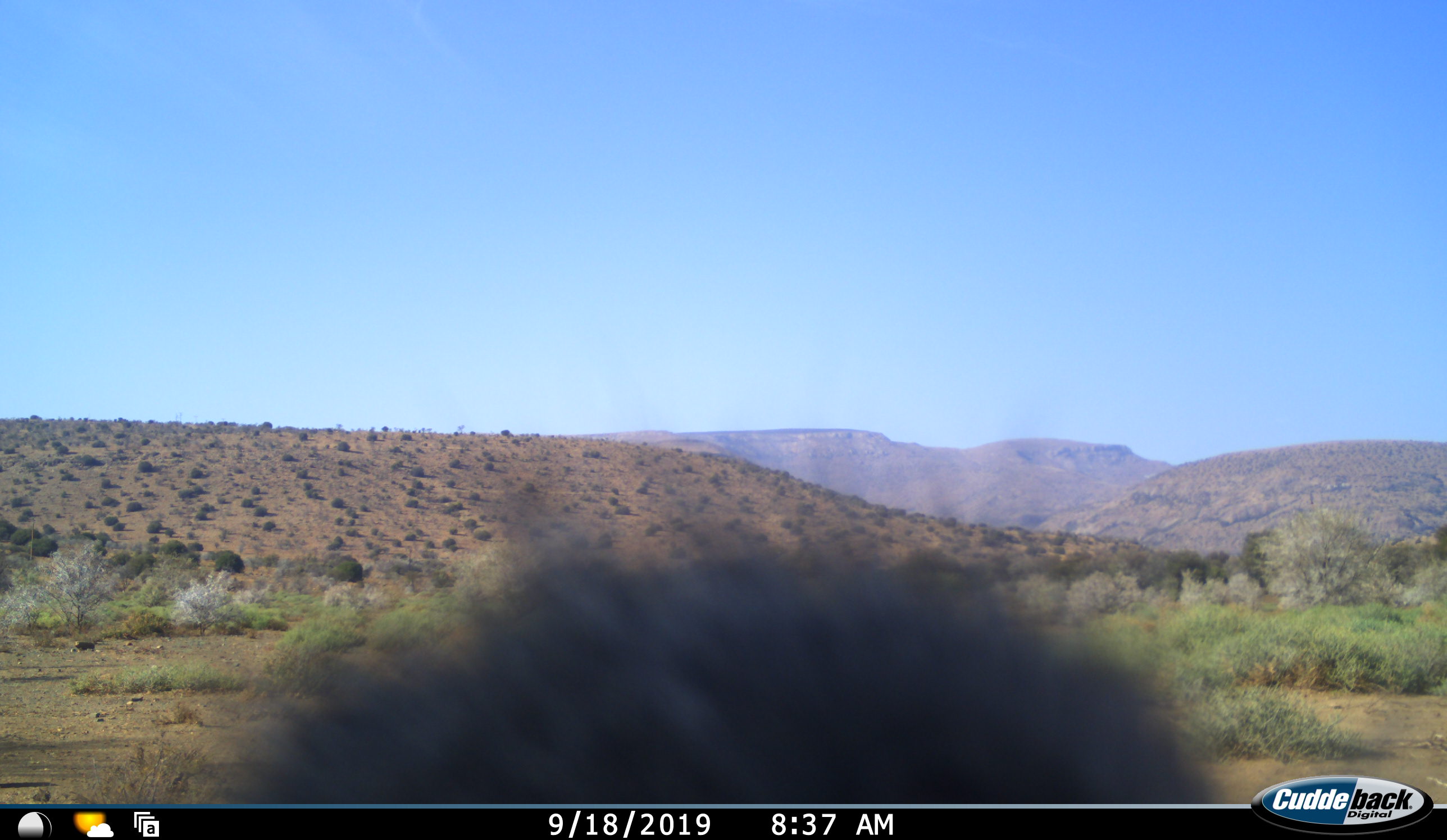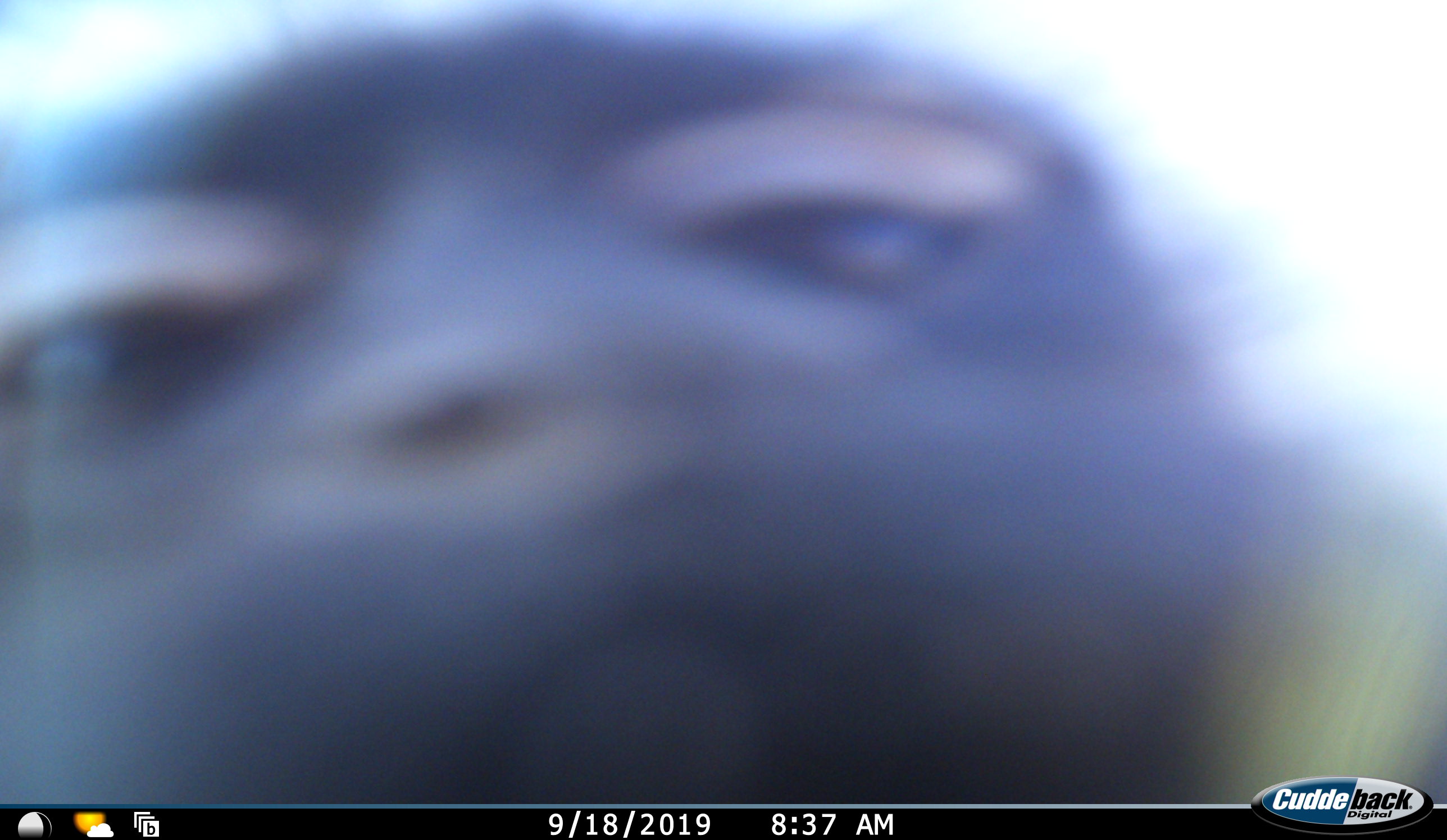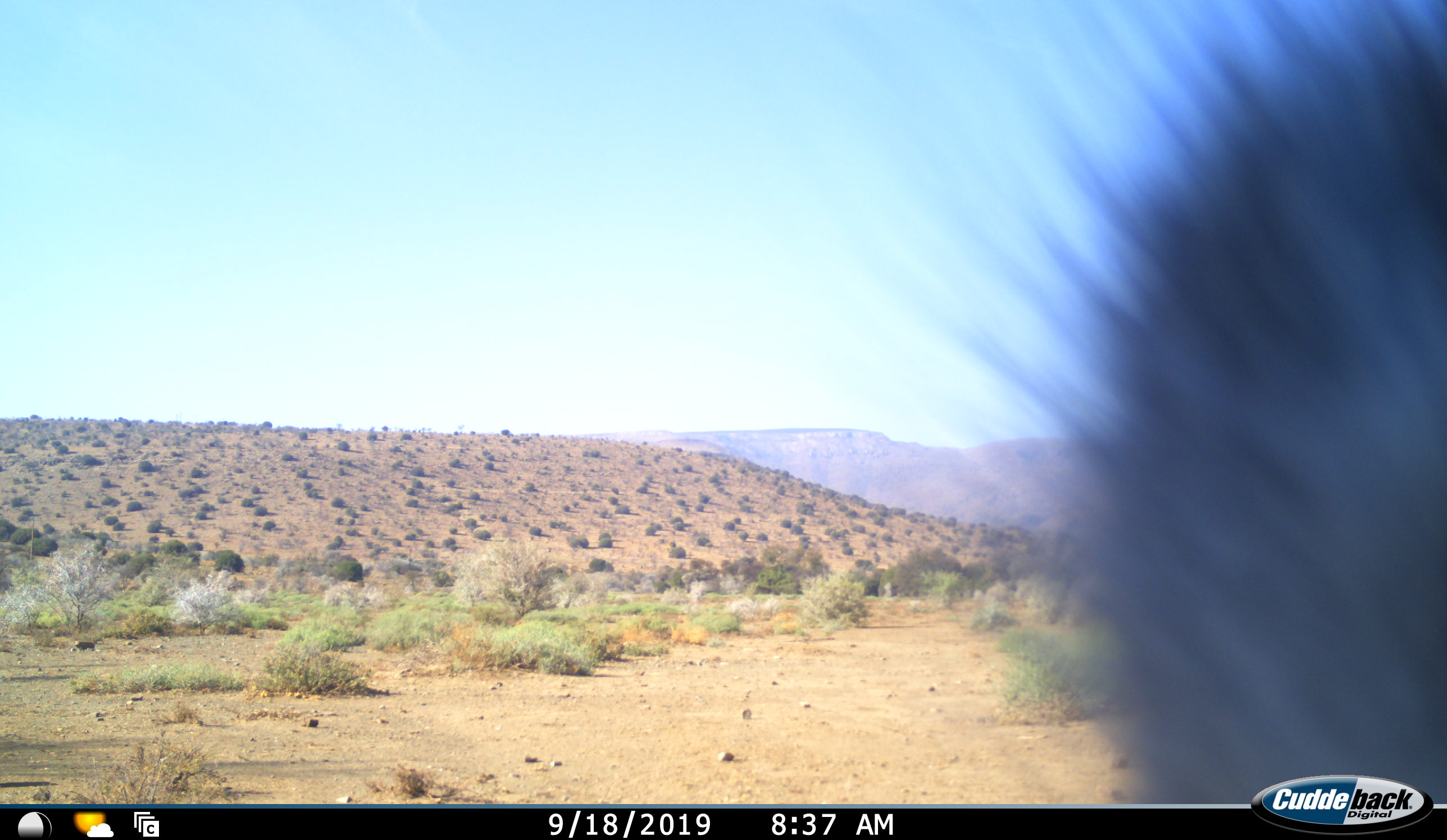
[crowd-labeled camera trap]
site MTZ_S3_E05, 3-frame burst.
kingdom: Animalia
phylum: Chordata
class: Mammalia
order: Primates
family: Cercopithecidae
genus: Chlorocebus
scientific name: Chlorocebus pygerythrus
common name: vervet monkey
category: monkeyvervet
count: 1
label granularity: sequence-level